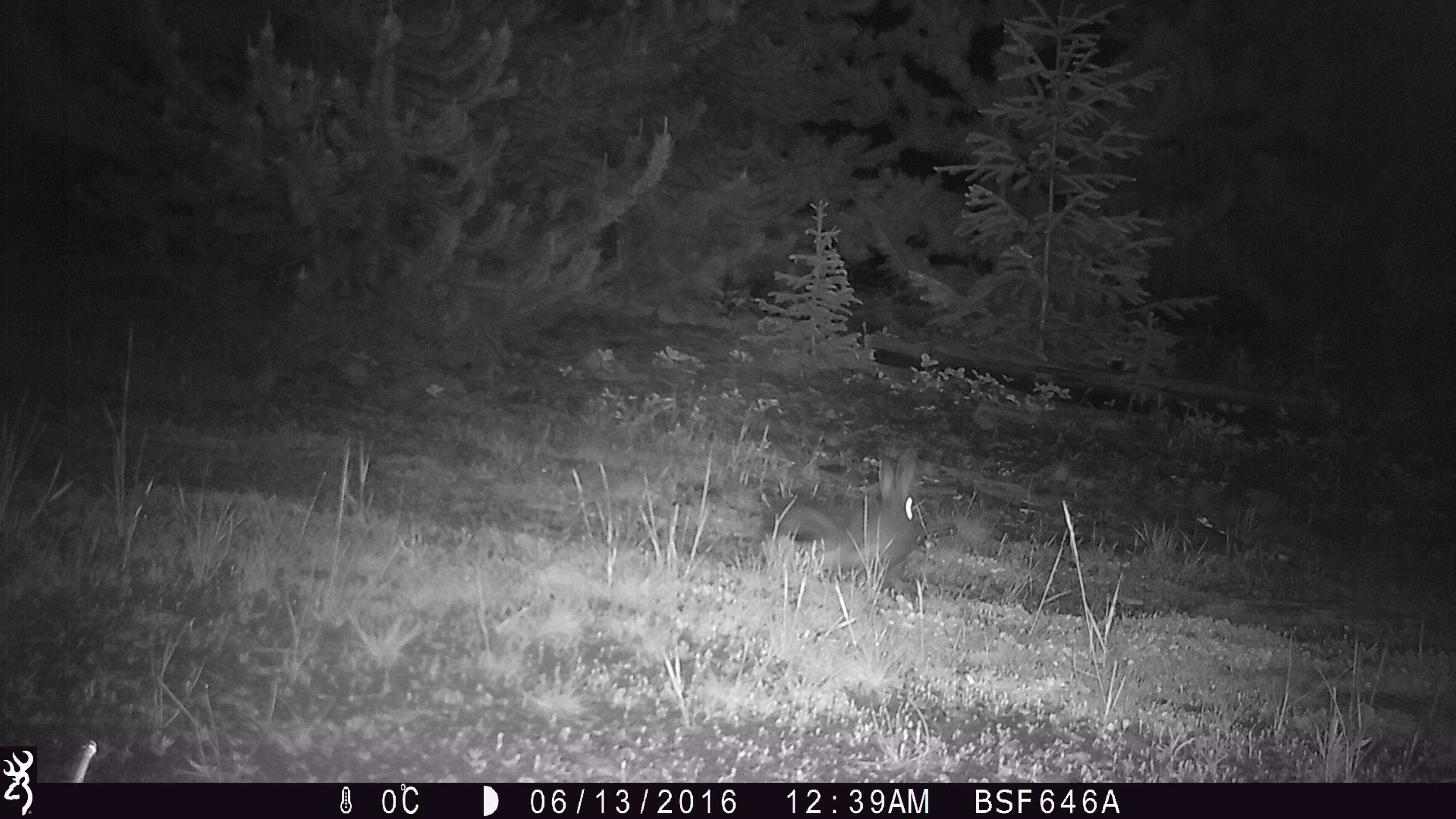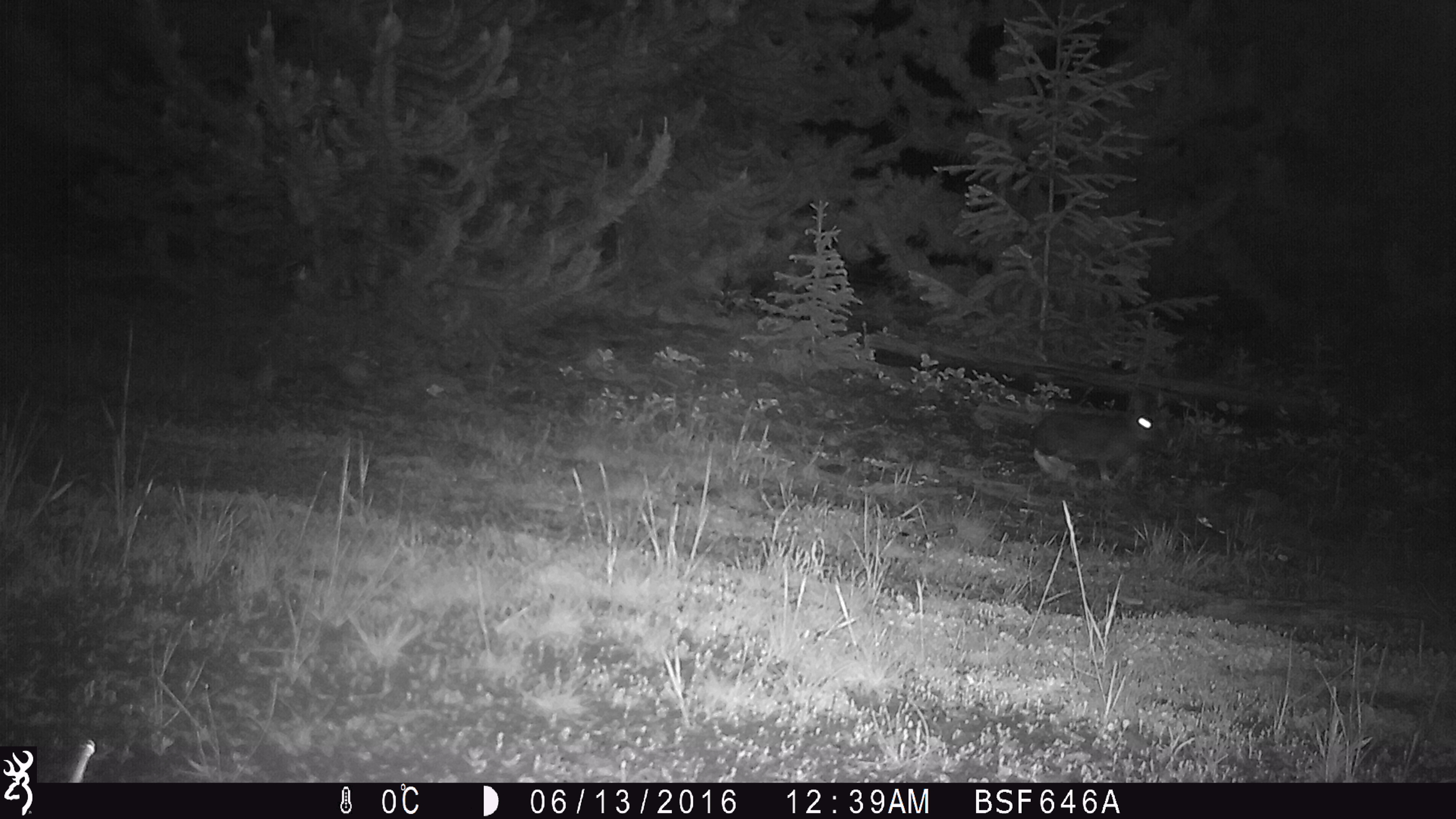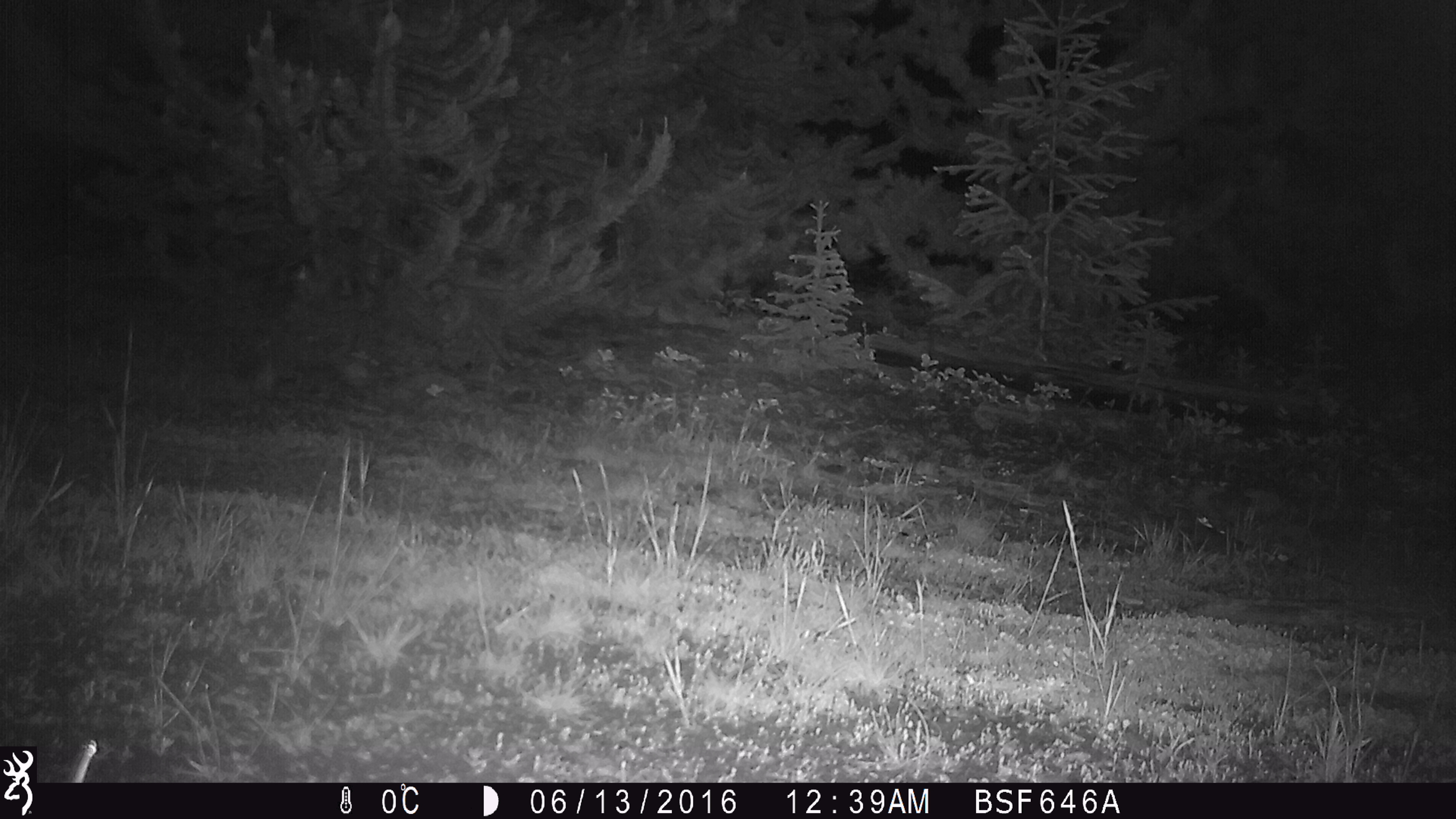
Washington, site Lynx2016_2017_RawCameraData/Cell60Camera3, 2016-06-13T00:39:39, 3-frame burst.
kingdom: Animalia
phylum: Chordata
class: Mammalia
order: Lagomorpha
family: Leporidae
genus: Lepus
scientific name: Lepus americanus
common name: snowshoe hare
Lepus americanus (snowshoe hare). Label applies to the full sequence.